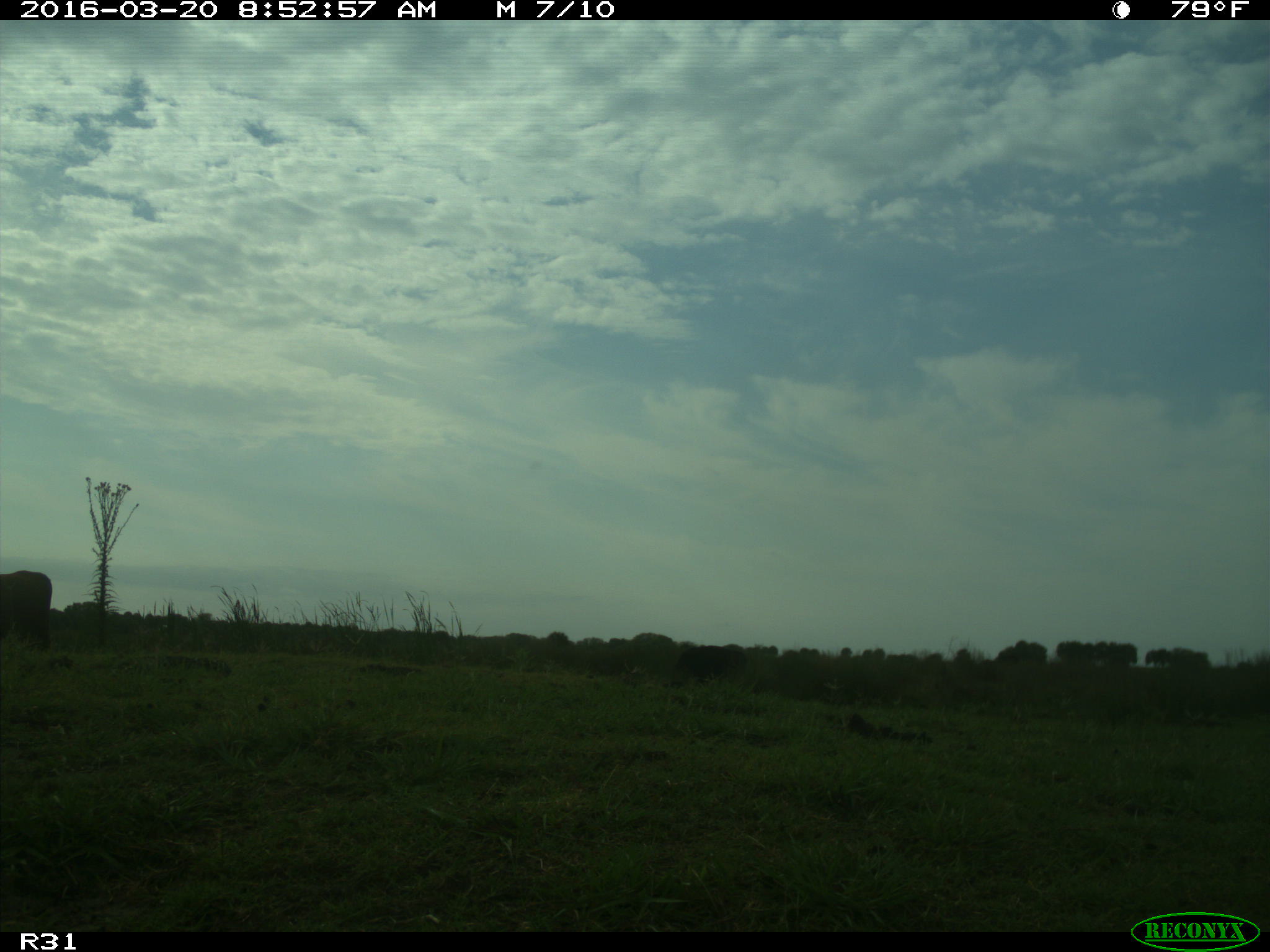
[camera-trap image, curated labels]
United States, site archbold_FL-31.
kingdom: Animalia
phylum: Chordata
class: Mammalia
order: Artiodactyla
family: Bovidae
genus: Bos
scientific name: Bos taurus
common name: domestic cow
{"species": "Bos taurus (domestic cow)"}